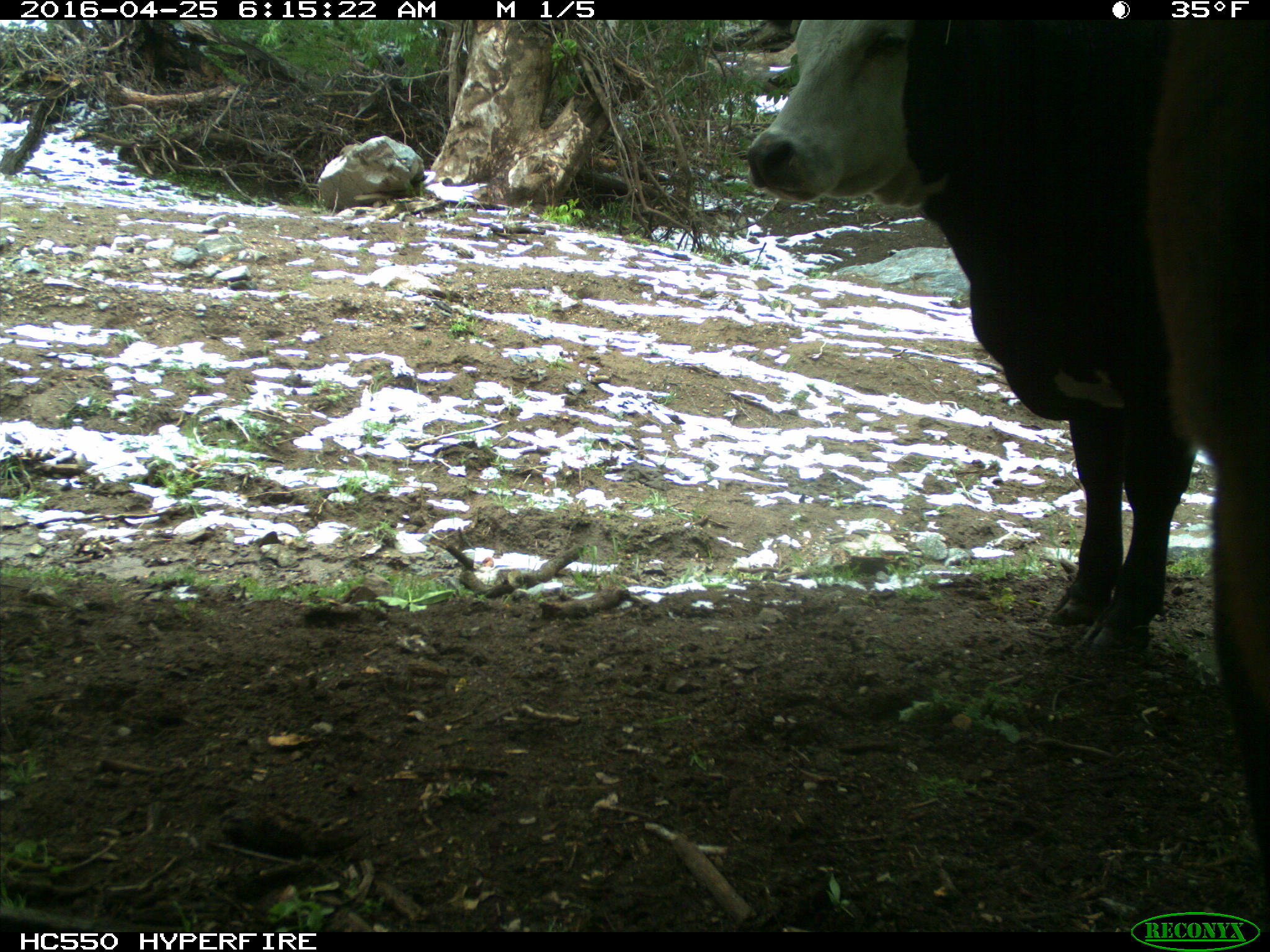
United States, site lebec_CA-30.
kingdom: Animalia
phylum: Chordata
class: Mammalia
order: Artiodactyla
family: Bovidae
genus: Bos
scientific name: Bos taurus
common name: domestic cow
Bos taurus (domestic cow).